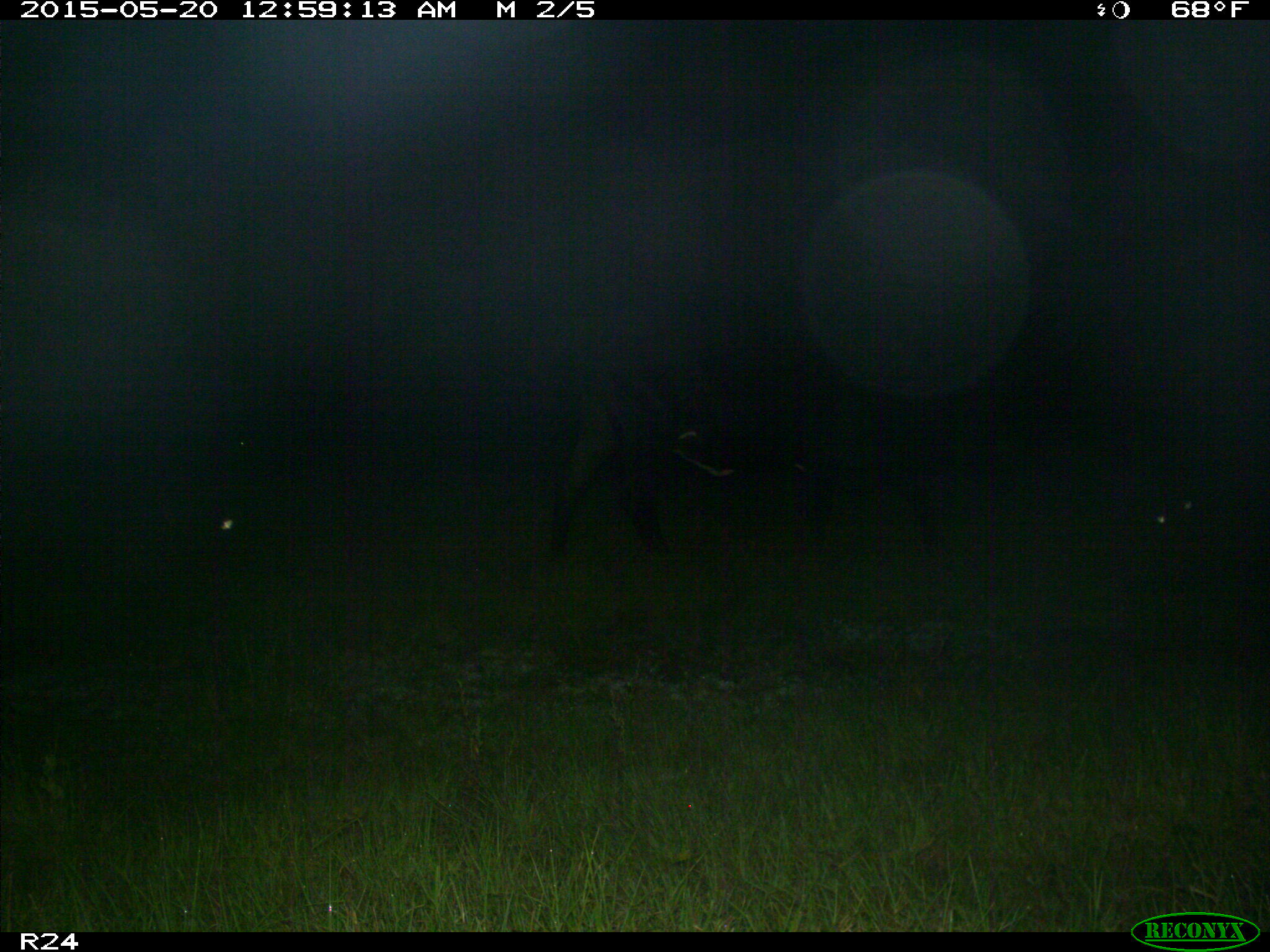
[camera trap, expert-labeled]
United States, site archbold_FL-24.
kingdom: Animalia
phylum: Chordata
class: Mammalia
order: Artiodactyla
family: Bovidae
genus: Bos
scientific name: Bos taurus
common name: domestic cow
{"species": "Bos taurus (domestic cow)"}